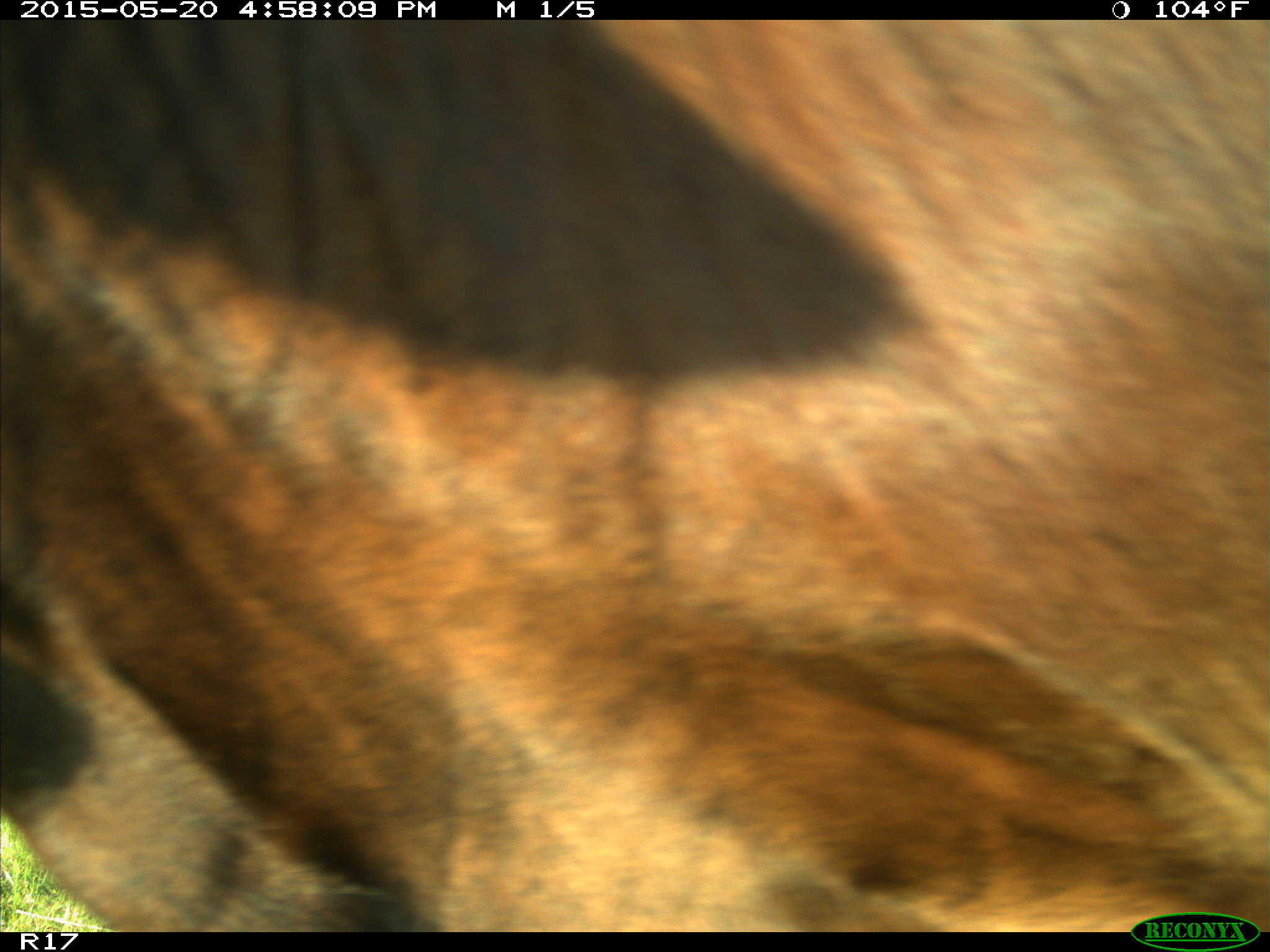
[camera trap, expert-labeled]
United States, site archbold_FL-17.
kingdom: Animalia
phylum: Chordata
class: Mammalia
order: Artiodactyla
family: Bovidae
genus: Bos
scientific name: Bos taurus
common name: domestic cow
Bos taurus (domestic cow).